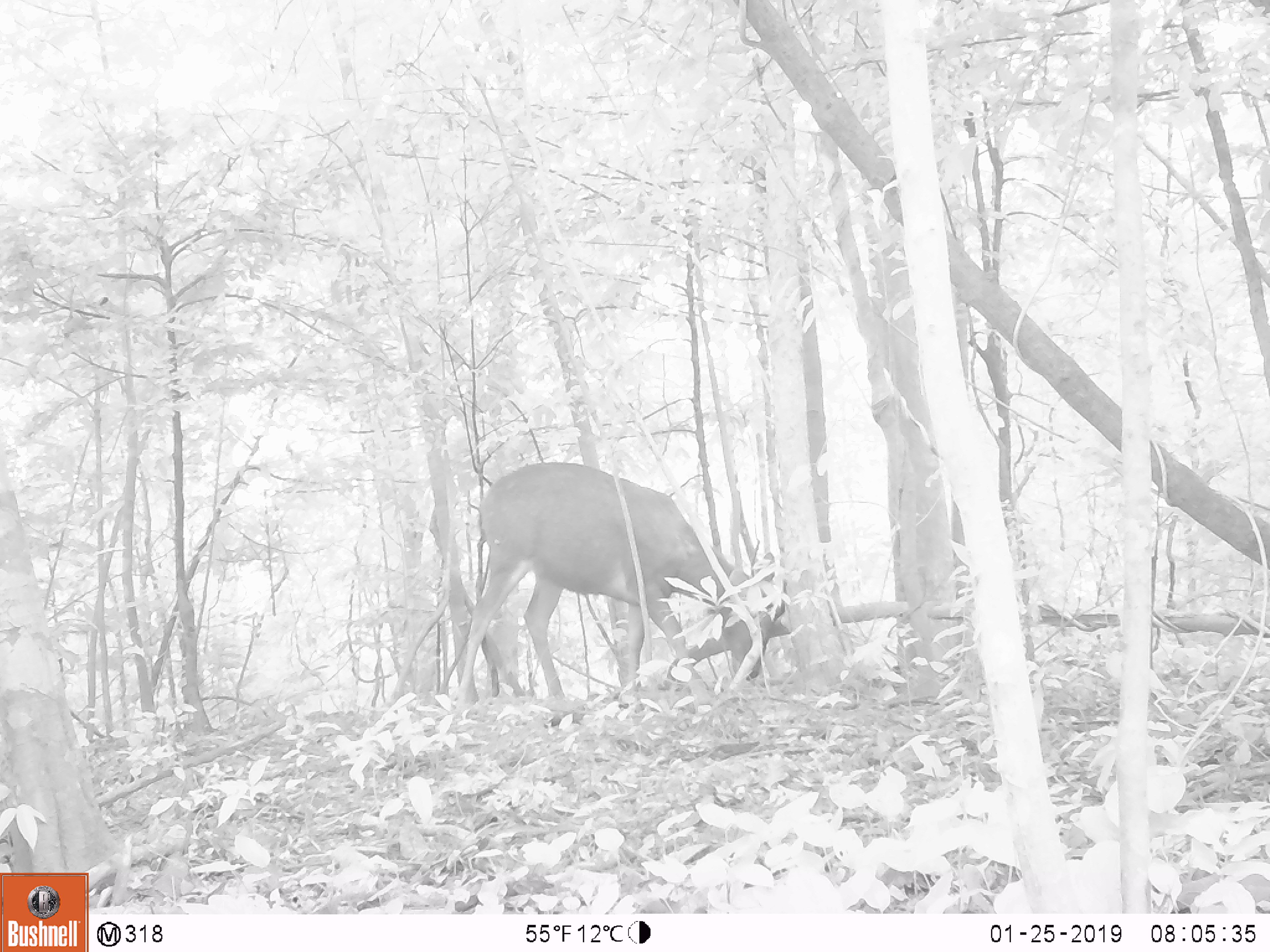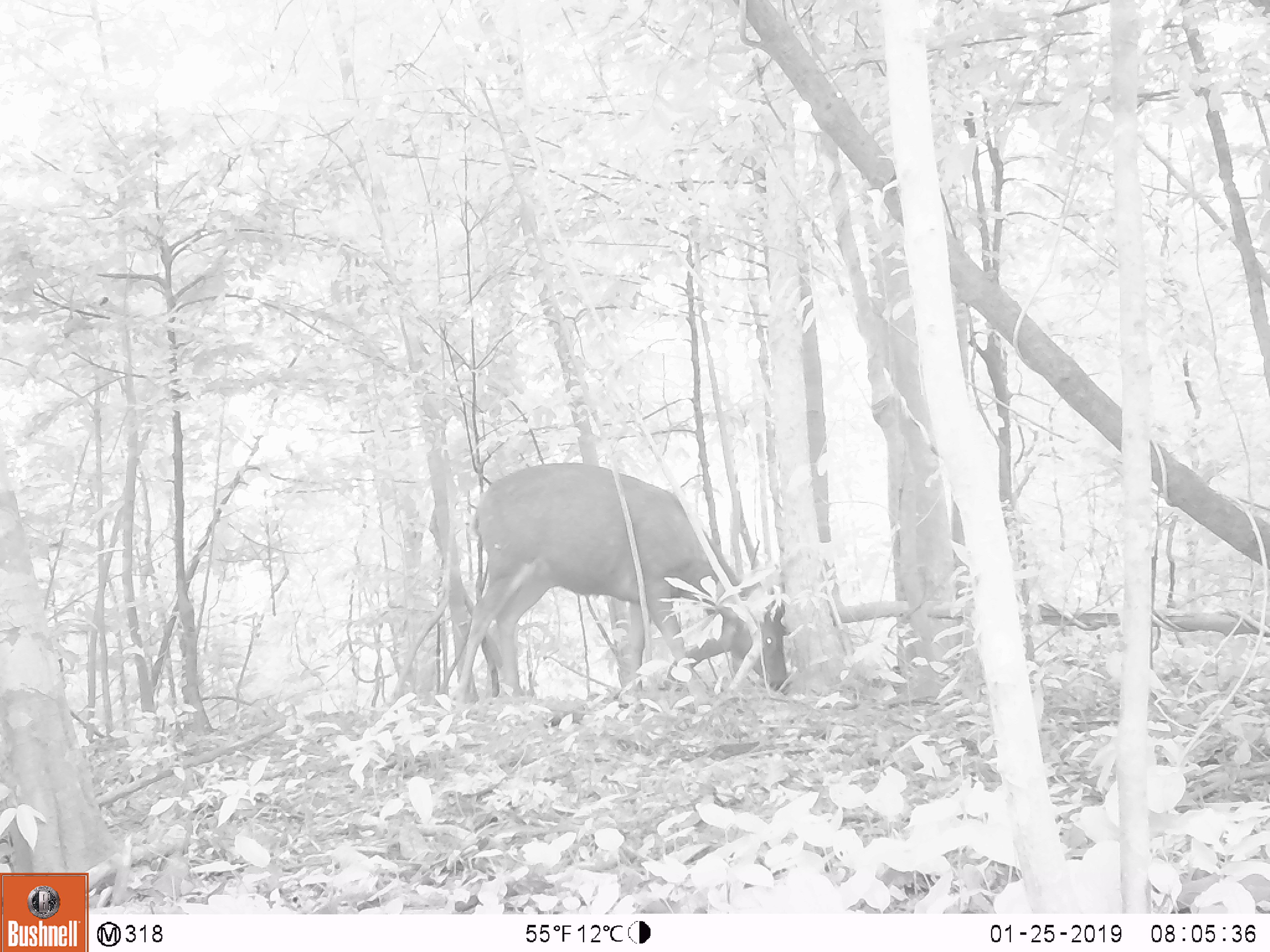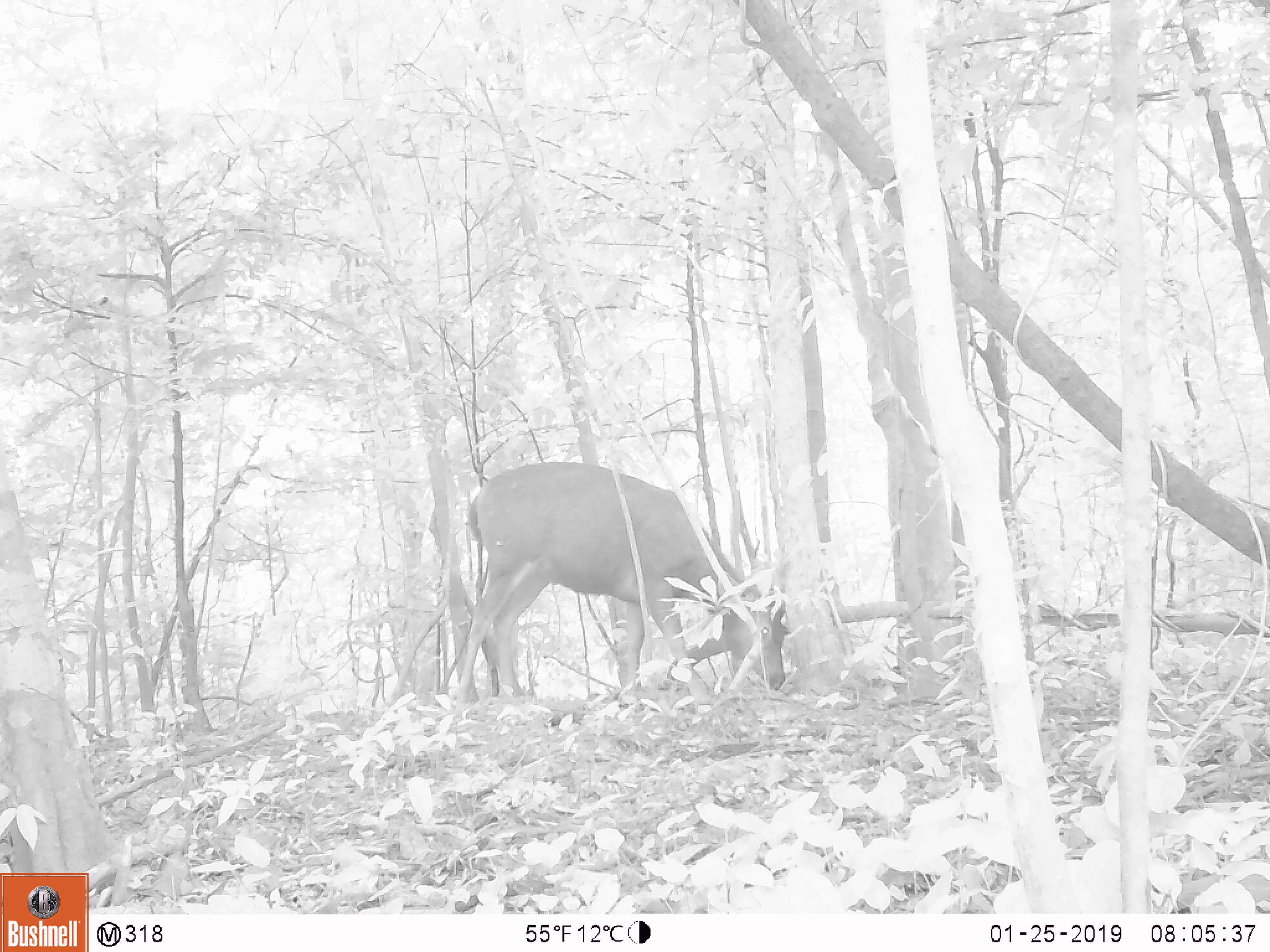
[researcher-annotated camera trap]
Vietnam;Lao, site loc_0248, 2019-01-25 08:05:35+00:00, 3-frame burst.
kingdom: Animalia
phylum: Chordata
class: Mammalia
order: Artiodactyla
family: Cervidae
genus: Rusa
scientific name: Rusa unicolor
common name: sambar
Sambar (Rusa unicolor). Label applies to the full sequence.